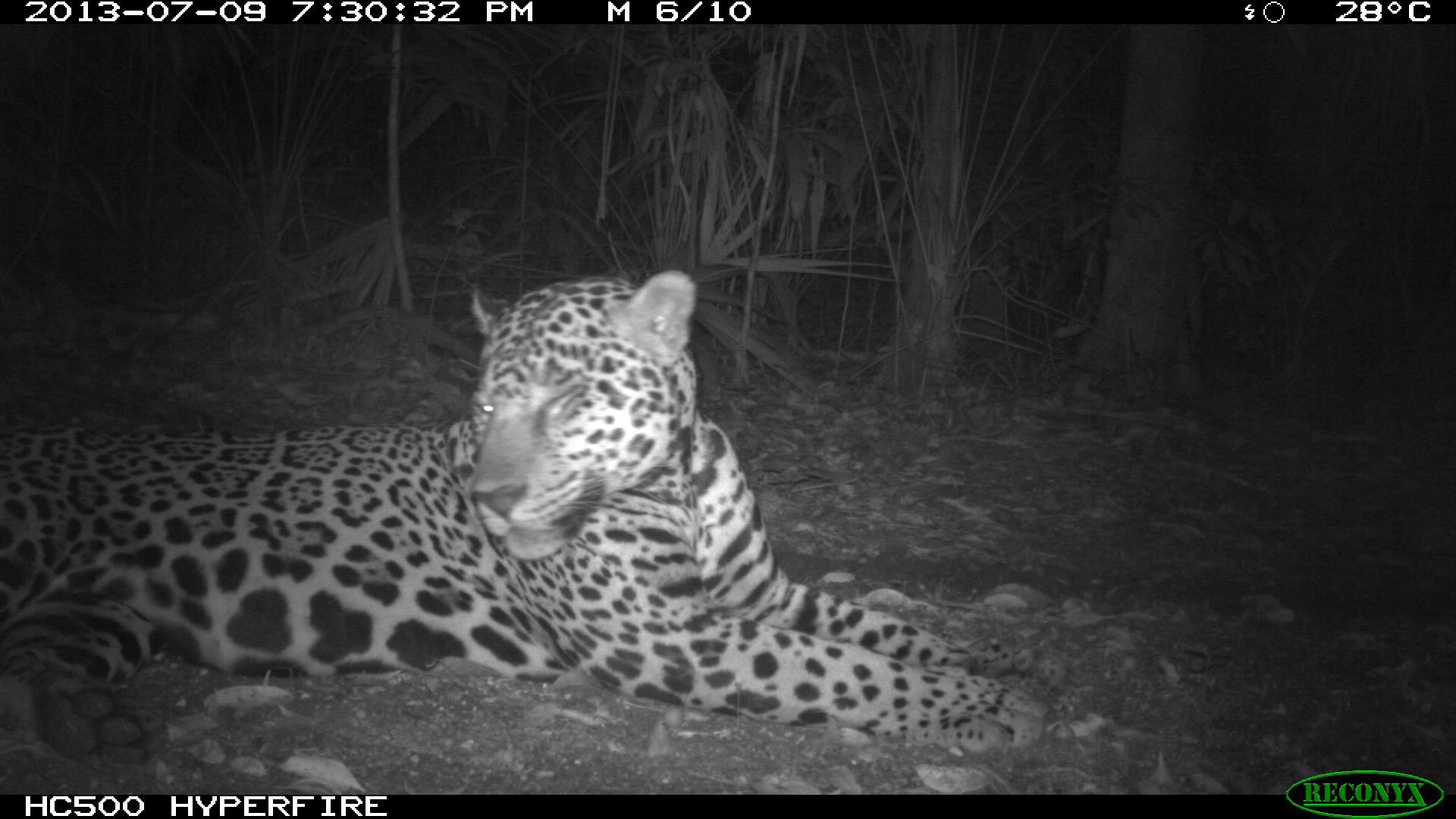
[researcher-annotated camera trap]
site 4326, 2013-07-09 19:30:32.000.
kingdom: Animalia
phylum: Chordata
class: Mammalia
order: Carnivora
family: Felidae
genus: Panthera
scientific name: Panthera onca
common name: jaguar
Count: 1.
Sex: male.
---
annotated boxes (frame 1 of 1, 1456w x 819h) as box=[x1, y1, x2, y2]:
panthera onca: box=[0, 269, 1076, 771]